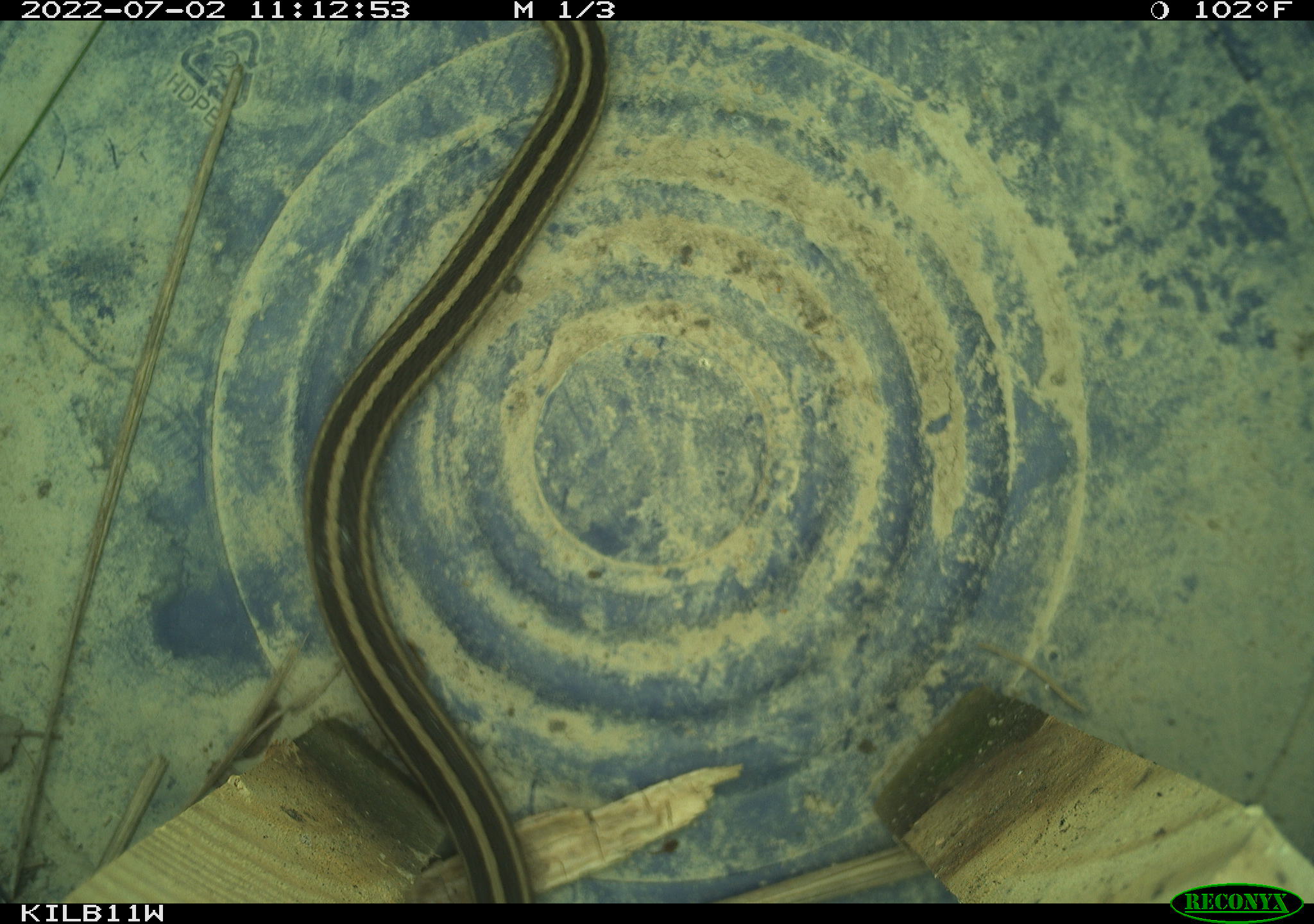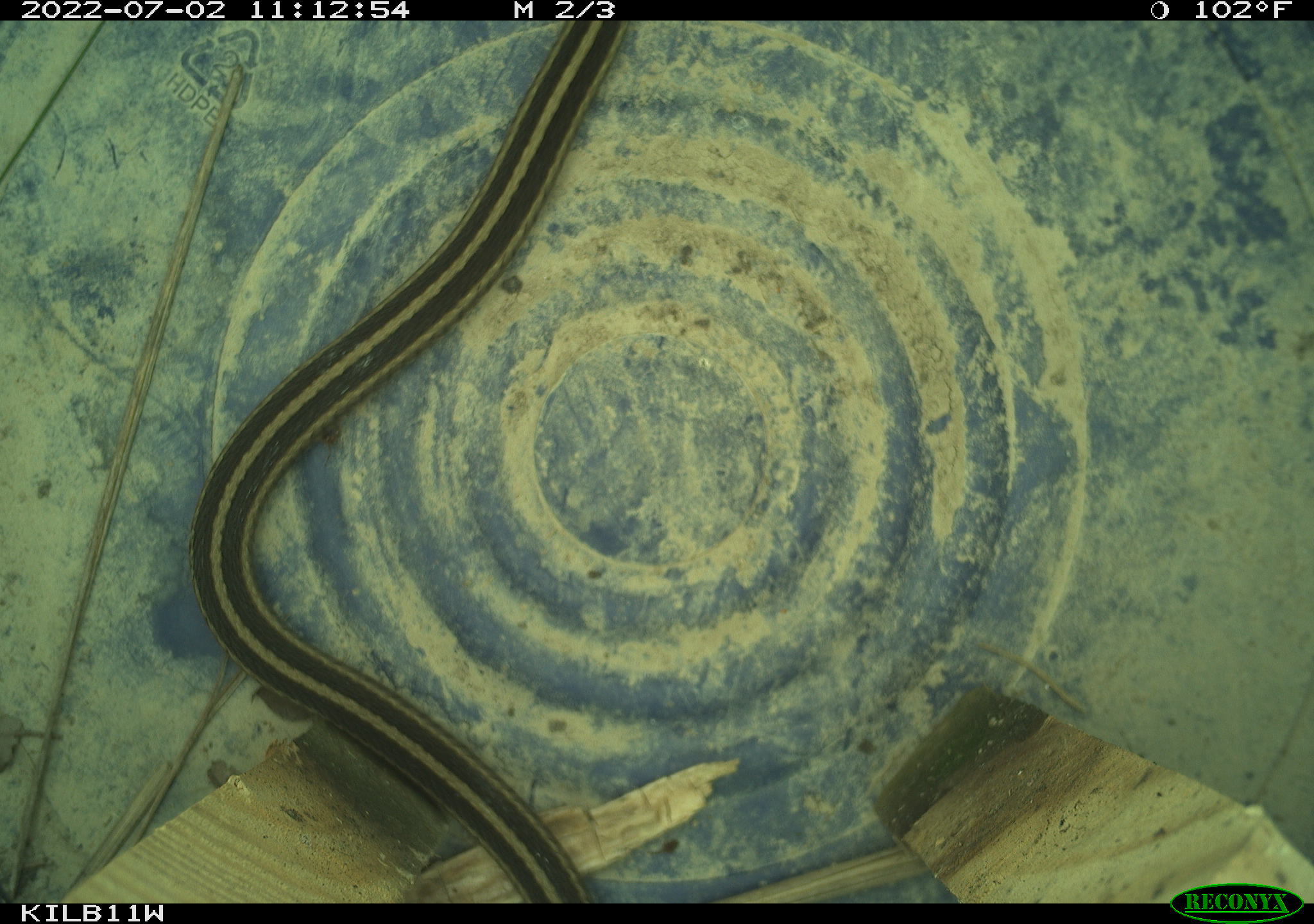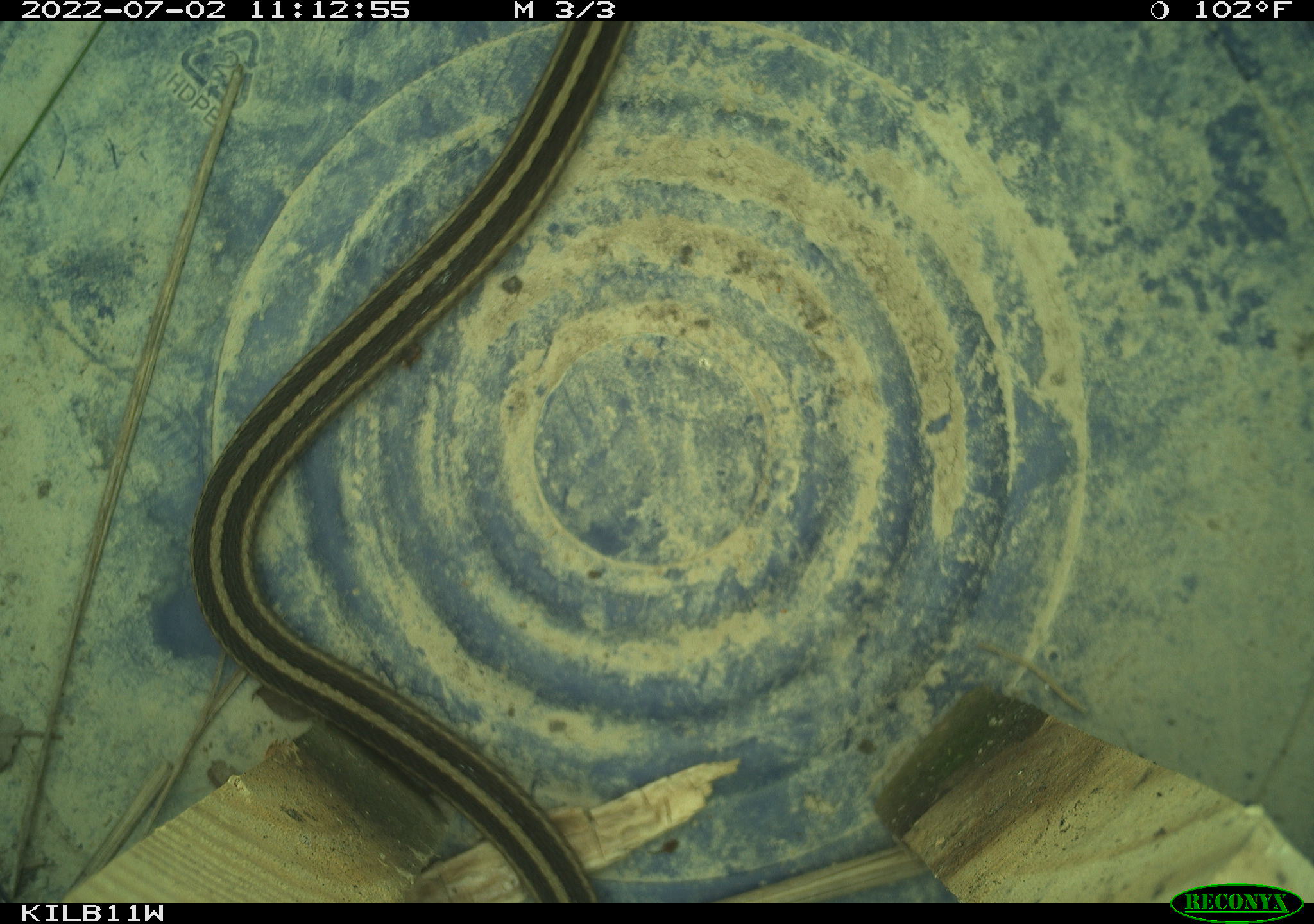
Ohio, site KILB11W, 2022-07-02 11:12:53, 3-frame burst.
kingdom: Animalia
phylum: Chordata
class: Reptilia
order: Squamata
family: Colubridae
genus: Thamnophis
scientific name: Thamnophis sirtalis sirtalis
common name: eastern gartersnake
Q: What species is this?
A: Eastern gartersnake (Thamnophis sirtalis sirtalis).